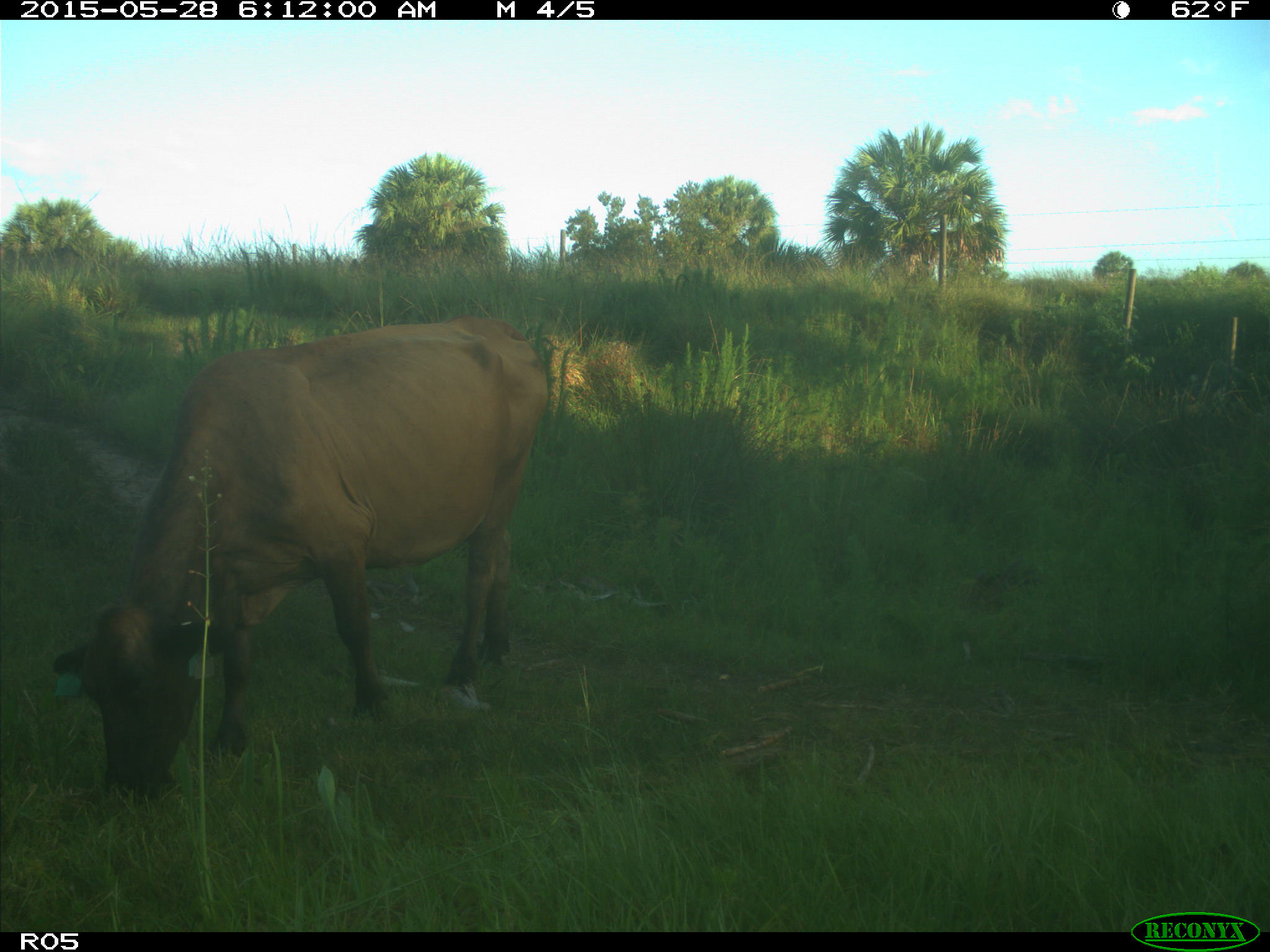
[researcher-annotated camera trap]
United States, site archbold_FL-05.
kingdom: Animalia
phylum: Chordata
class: Mammalia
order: Artiodactyla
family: Bovidae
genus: Bos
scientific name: Bos taurus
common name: domestic cow